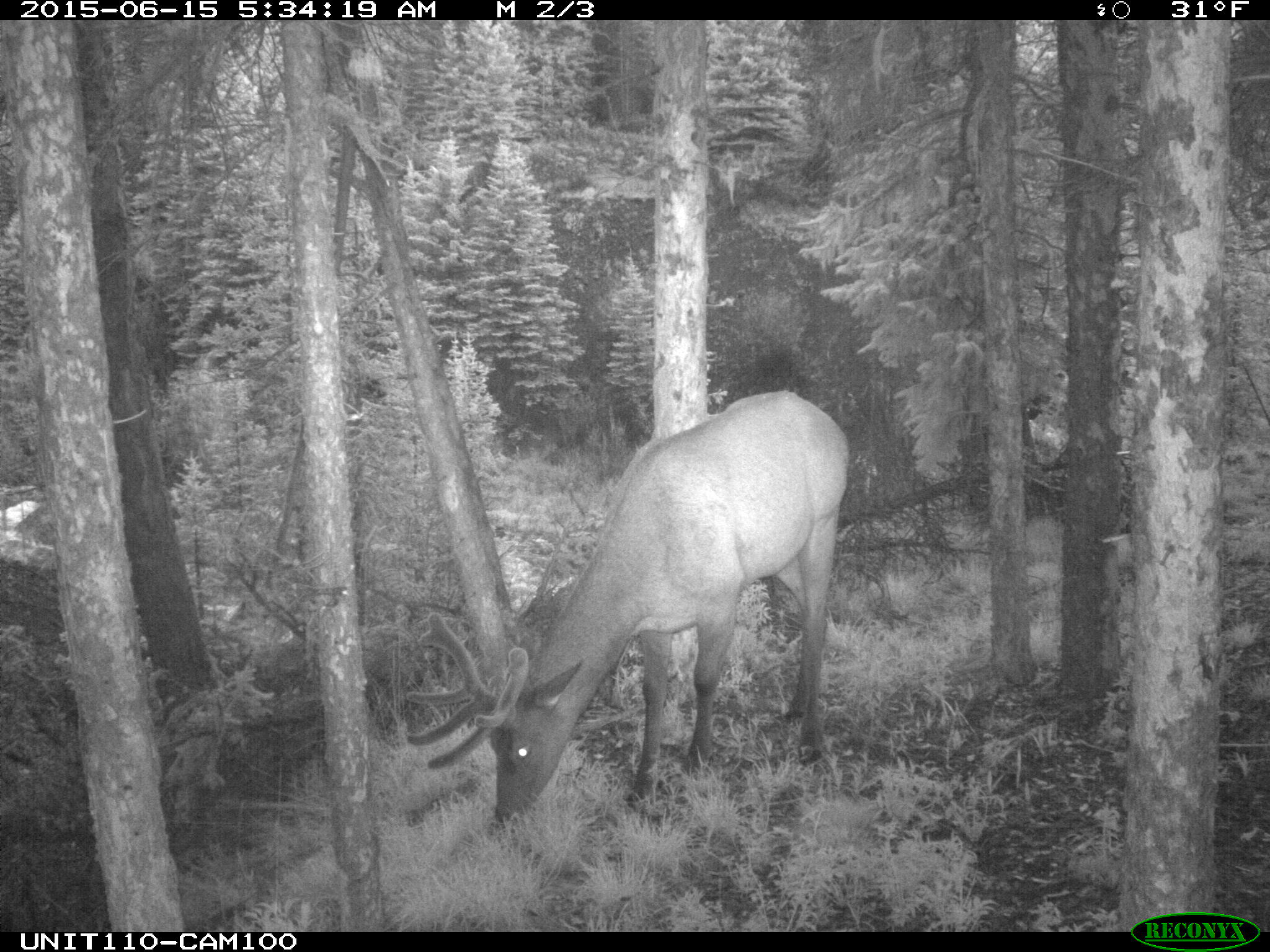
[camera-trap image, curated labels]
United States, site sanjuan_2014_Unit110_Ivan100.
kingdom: Animalia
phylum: Chordata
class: Mammalia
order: Artiodactyla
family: Cervidae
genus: Cervus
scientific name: Cervus elaphus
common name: red deer